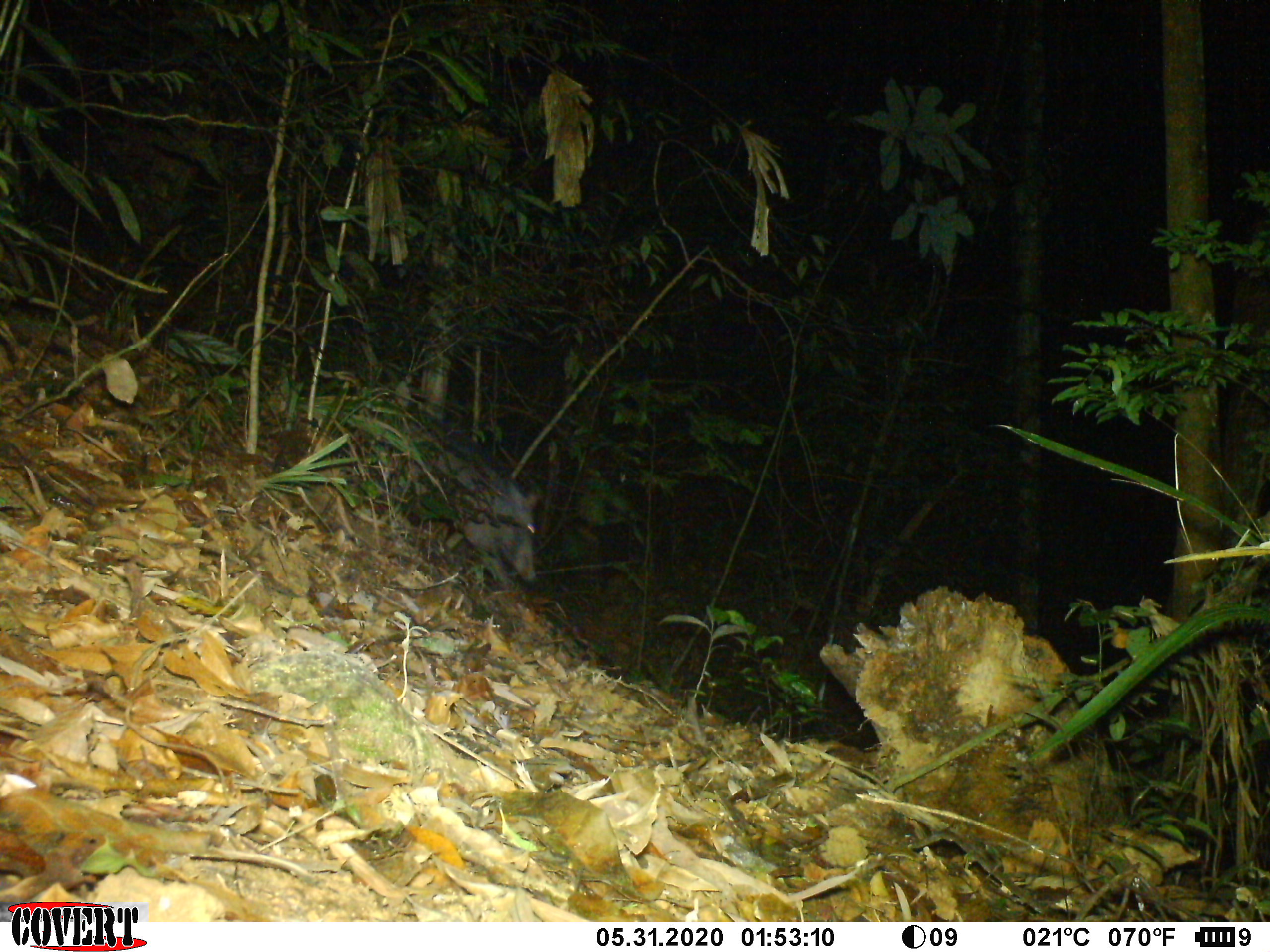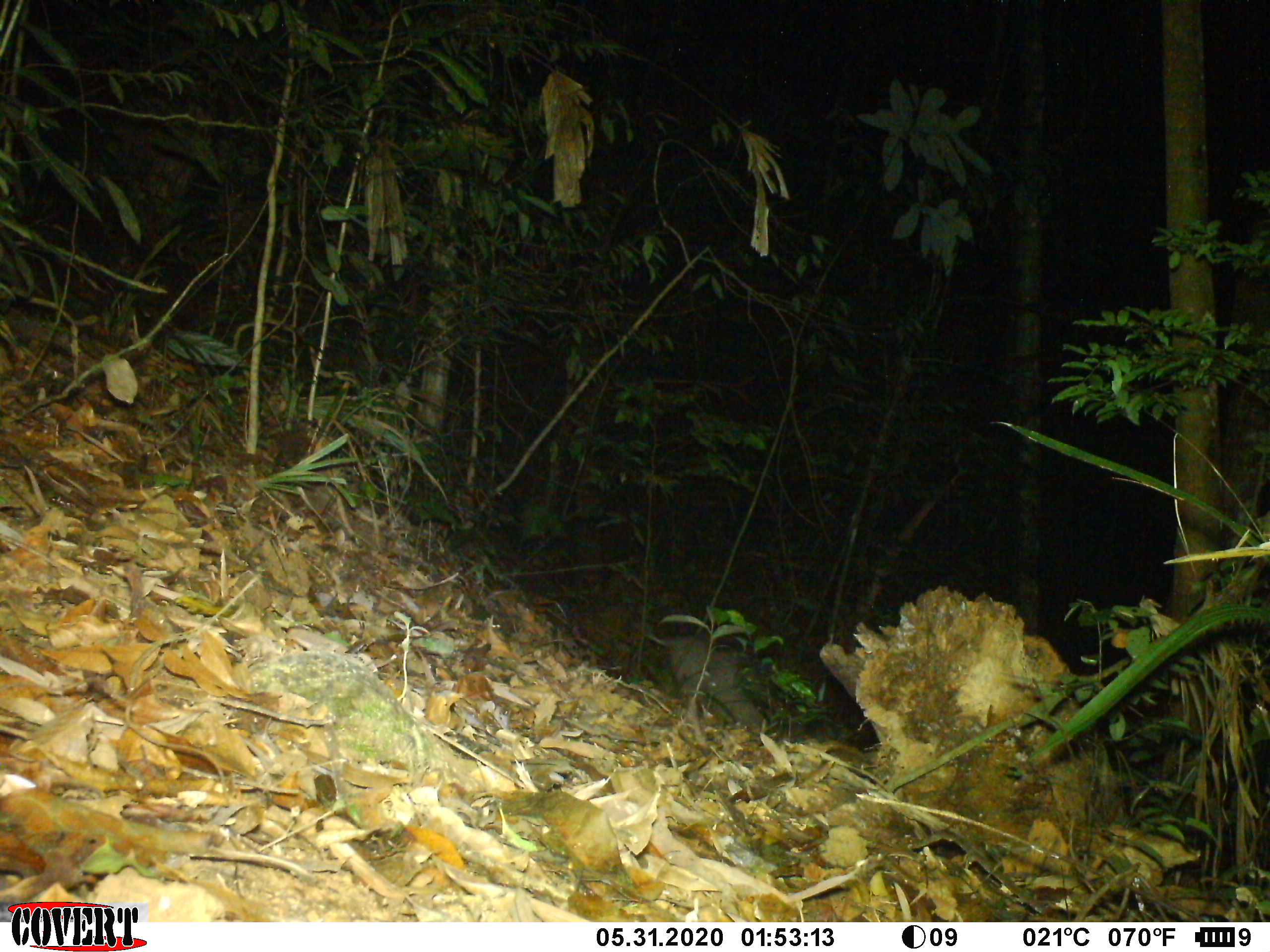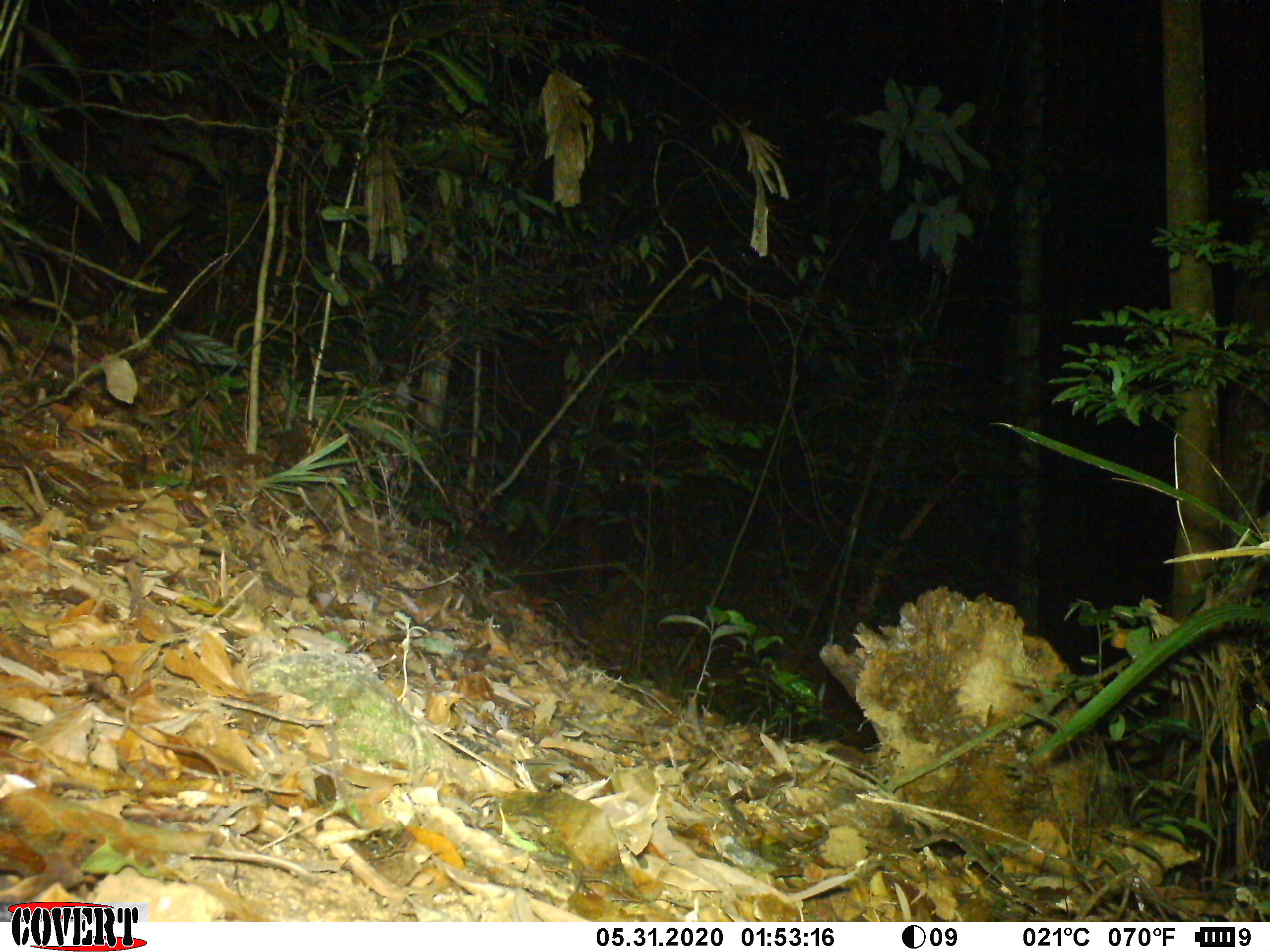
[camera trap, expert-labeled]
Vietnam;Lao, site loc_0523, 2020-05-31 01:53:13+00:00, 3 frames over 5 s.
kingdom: Animalia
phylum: Chordata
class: Mammalia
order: Artiodactyla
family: Suidae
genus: Sus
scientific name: Sus scrofa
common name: eurasian wild pig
Eurasian wild pig (Sus scrofa). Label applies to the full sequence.